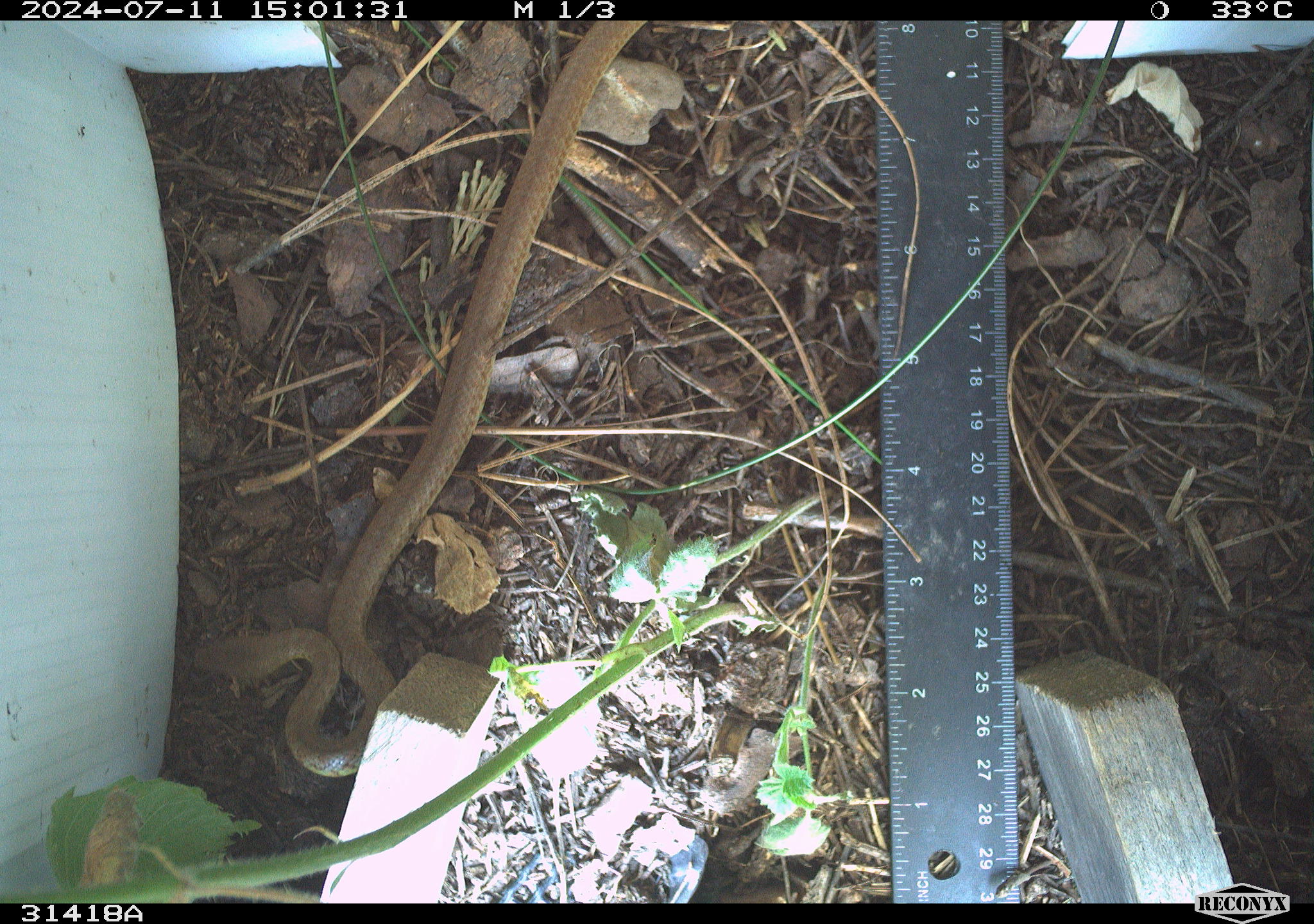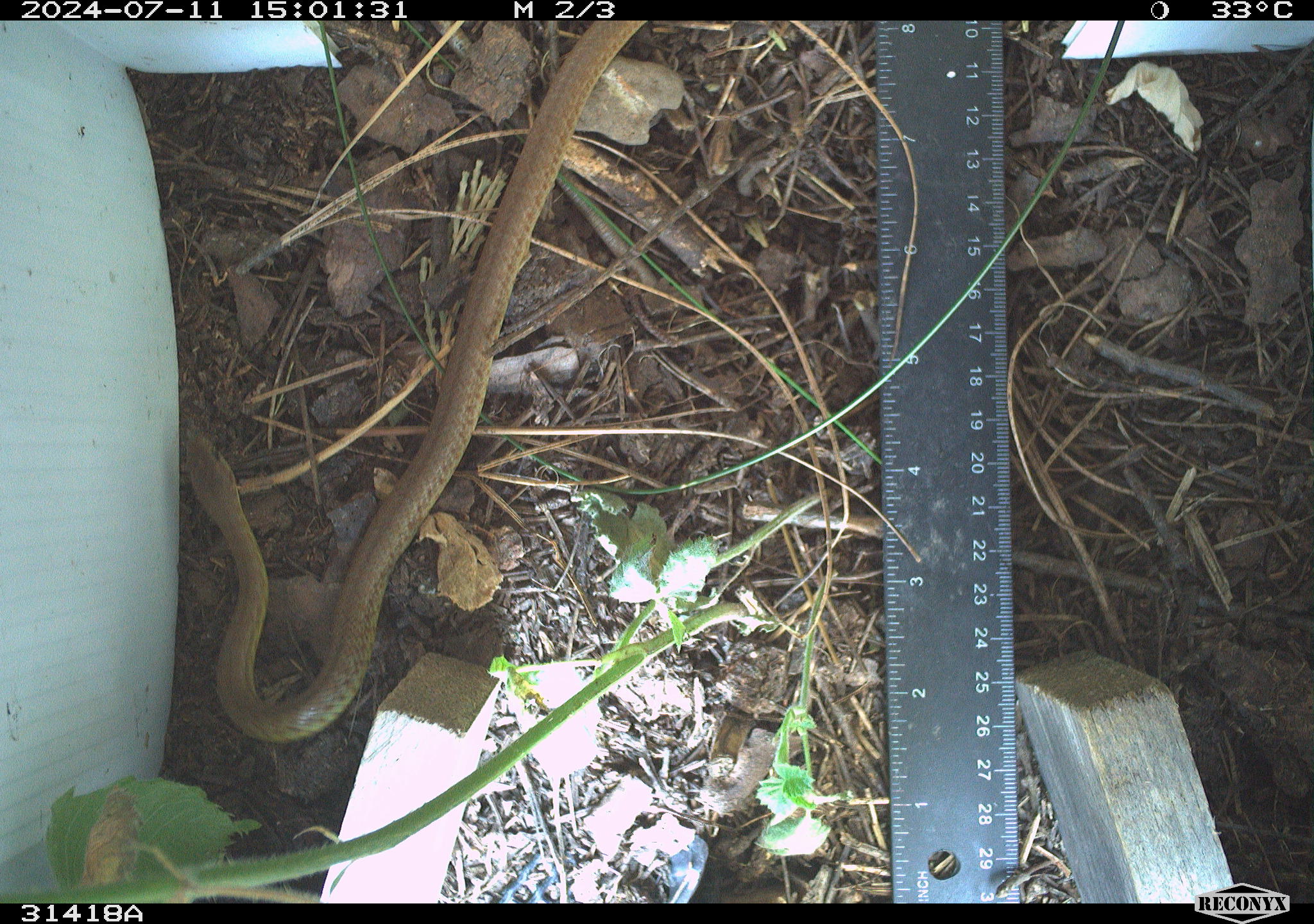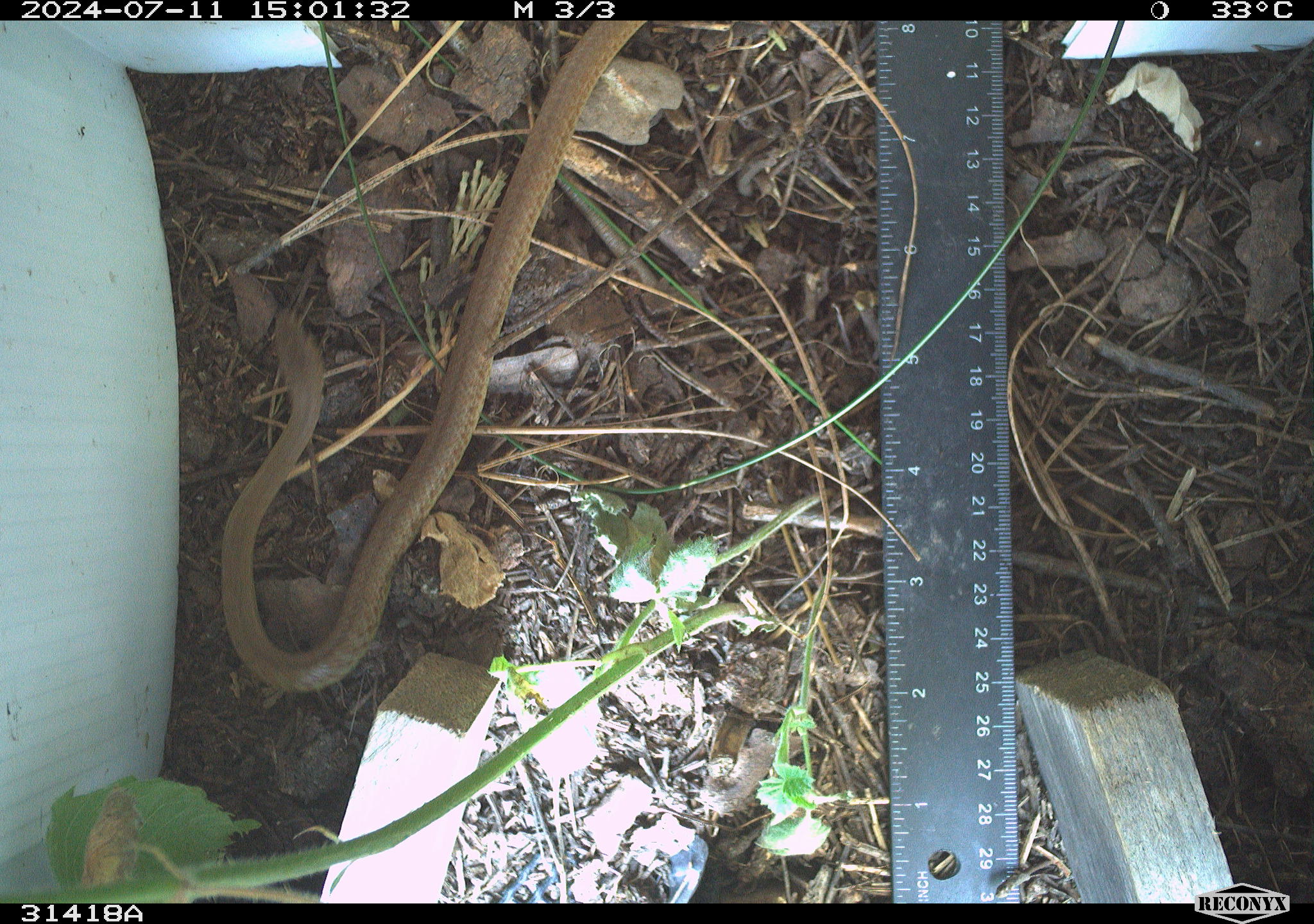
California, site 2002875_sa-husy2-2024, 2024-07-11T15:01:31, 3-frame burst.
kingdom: Animalia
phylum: Chordata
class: Reptilia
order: Squamata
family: Colubridae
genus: Coluber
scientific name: Coluber constrictor mormon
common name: western yellow-bellied racer